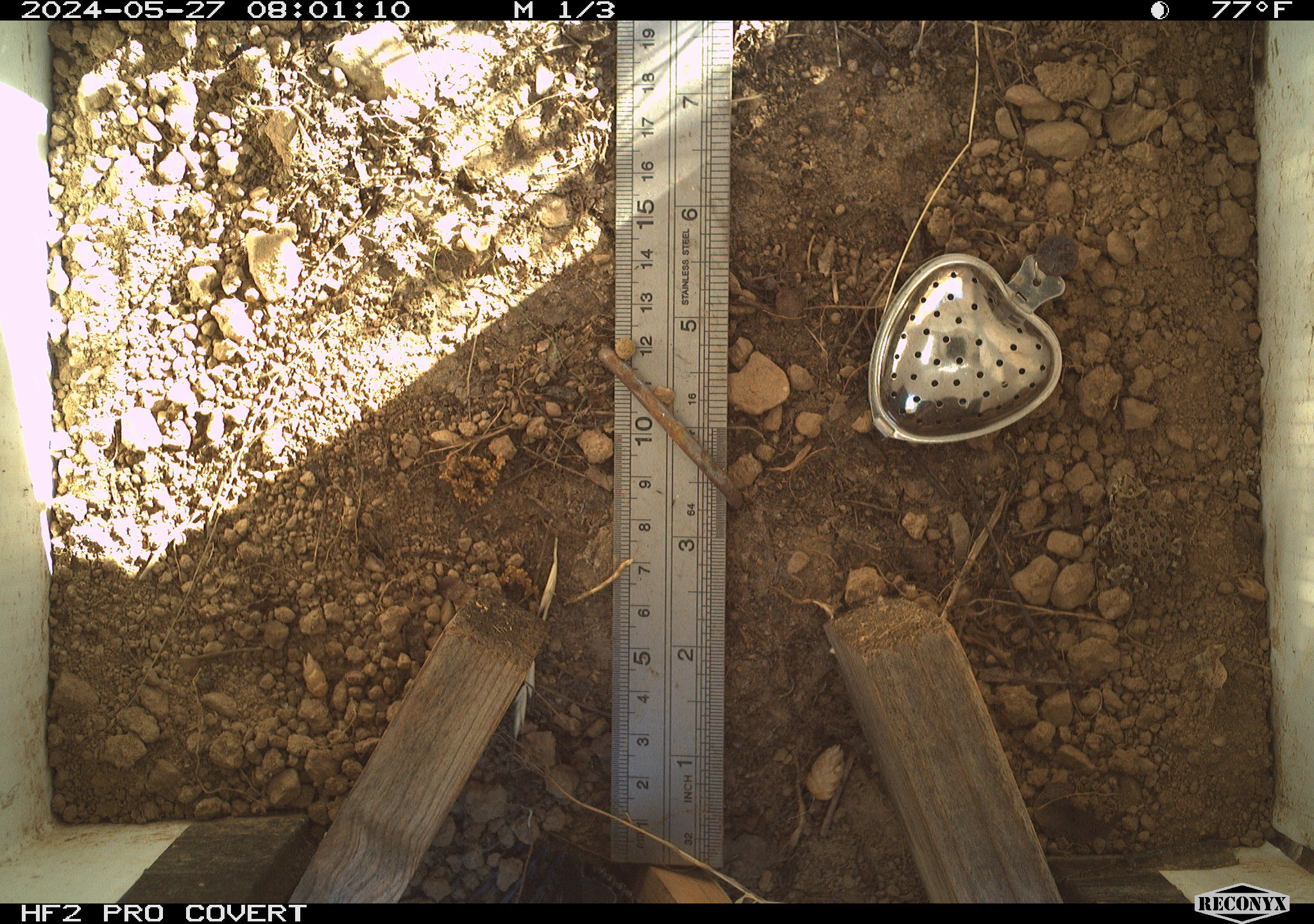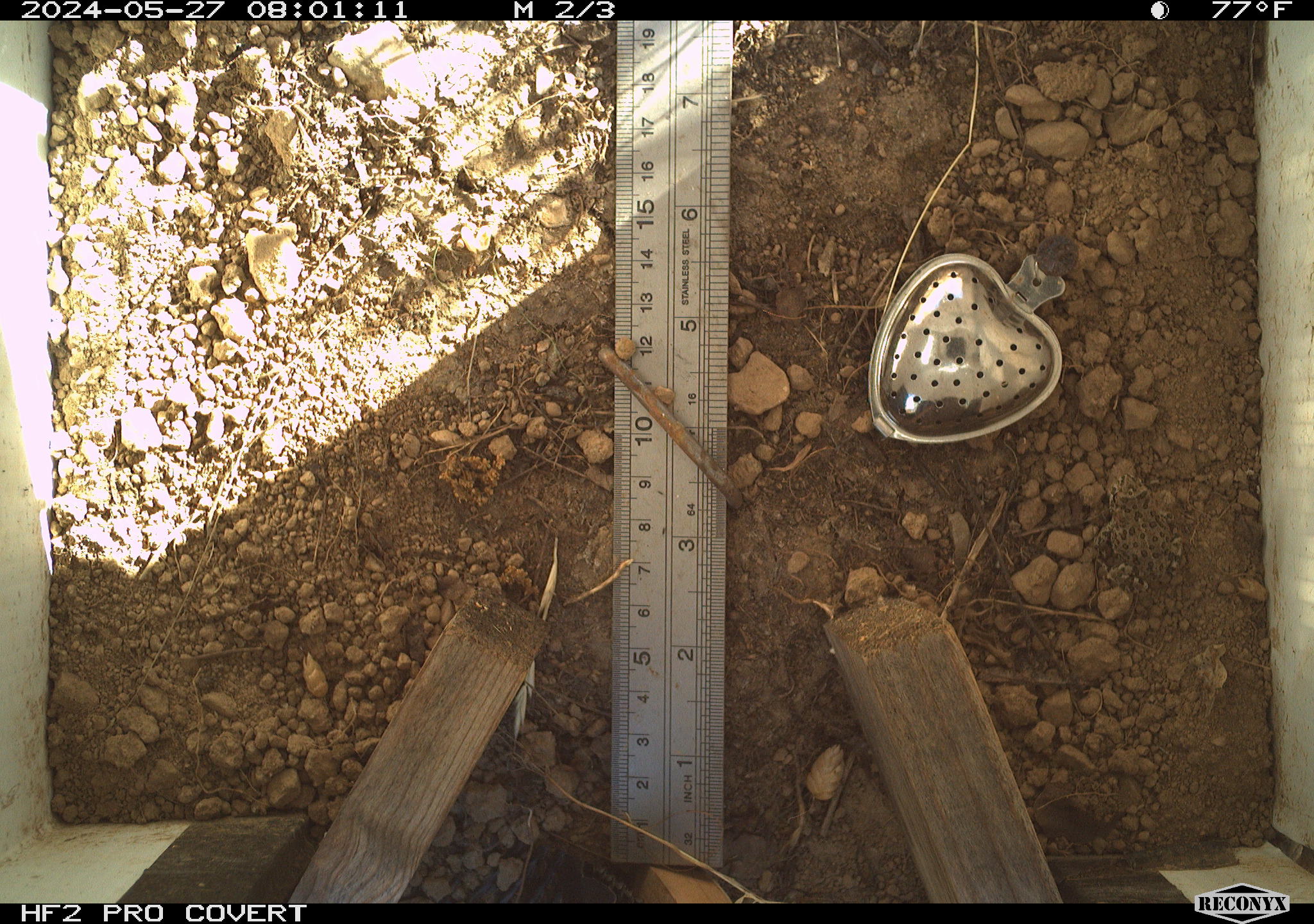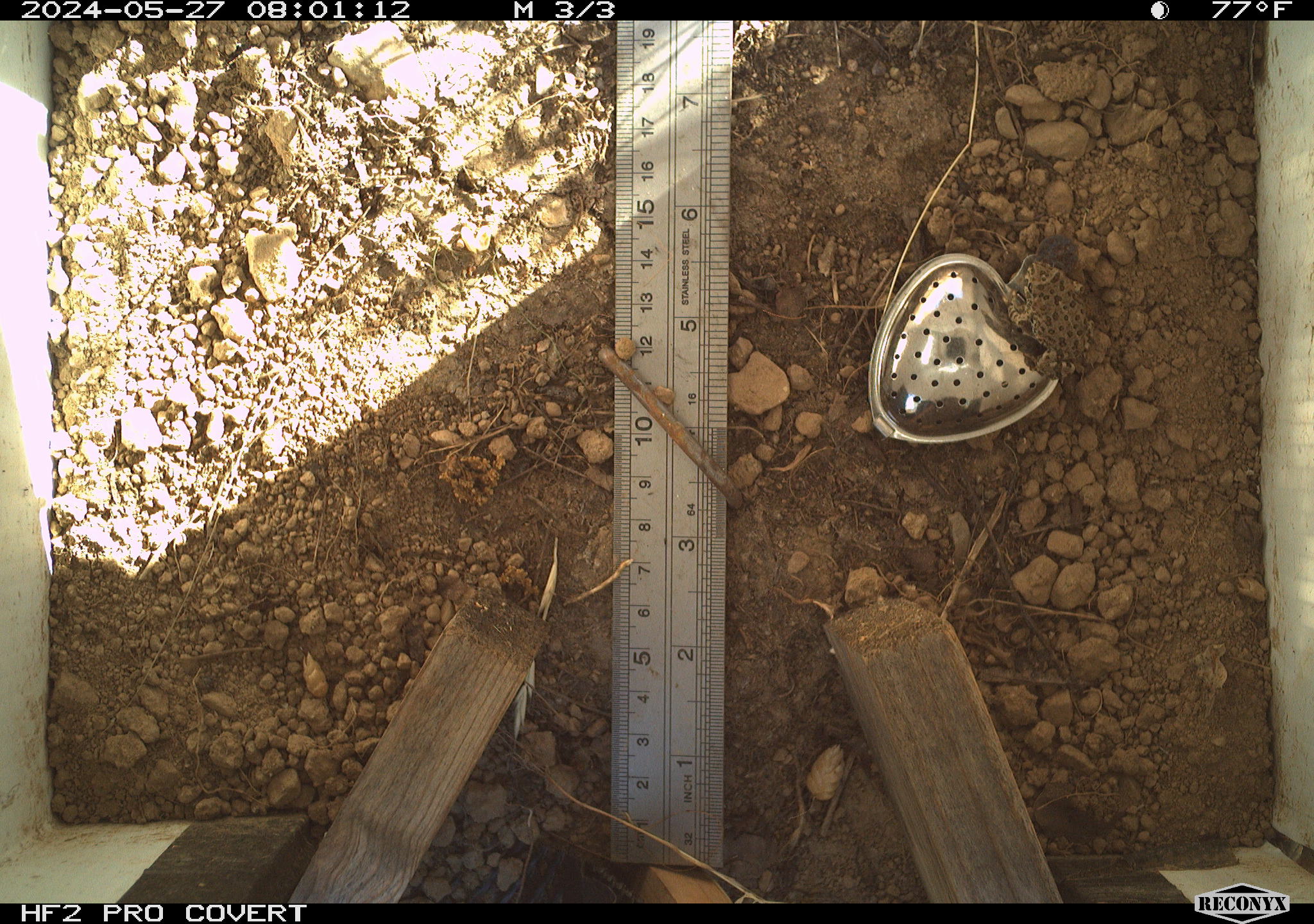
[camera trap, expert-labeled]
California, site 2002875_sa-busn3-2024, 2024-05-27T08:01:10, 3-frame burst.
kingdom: Animalia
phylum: Chordata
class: Amphibia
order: Anura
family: Bufonidae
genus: Anaxyrus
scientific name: Anaxyrus boreas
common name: western toad